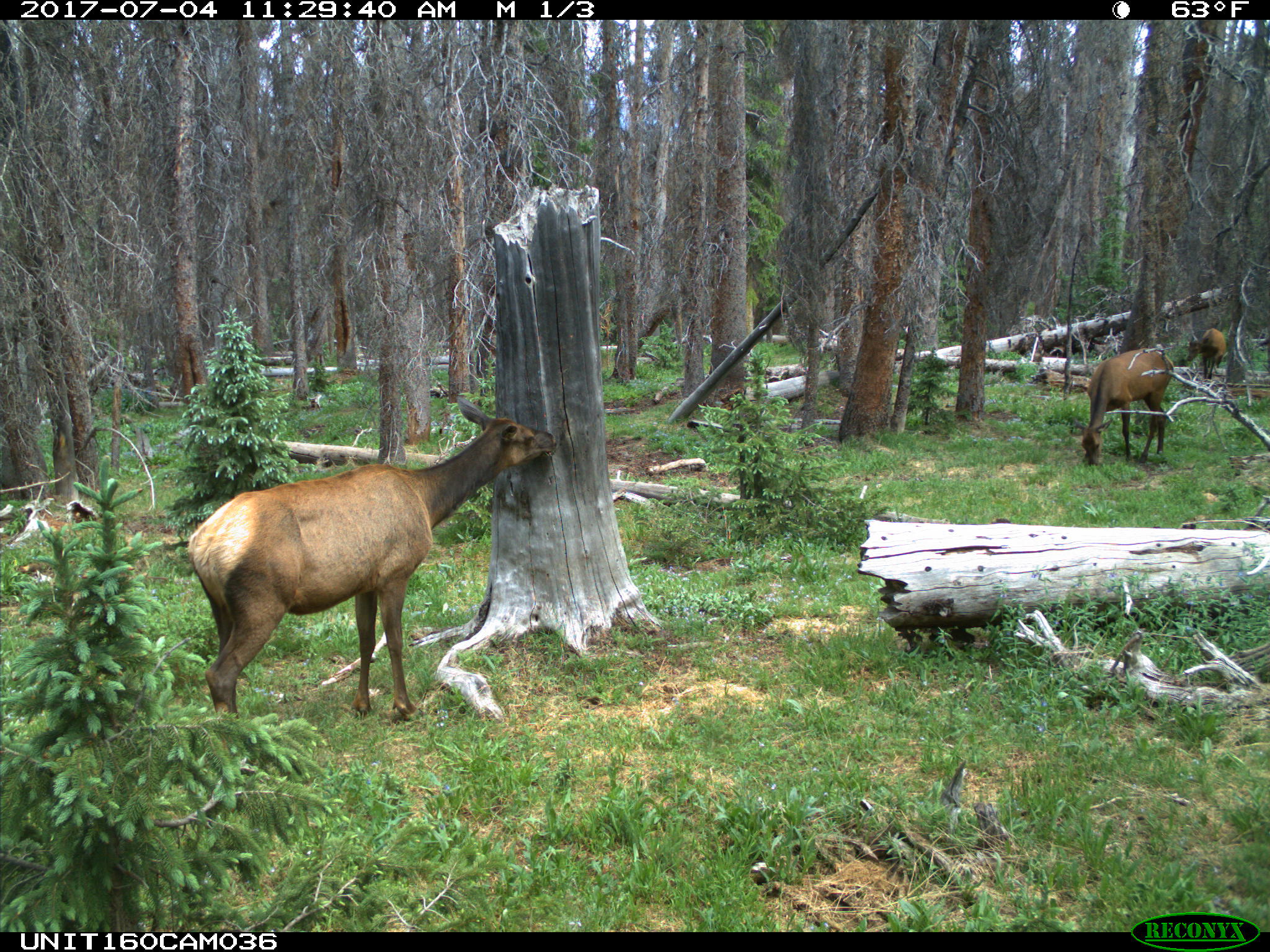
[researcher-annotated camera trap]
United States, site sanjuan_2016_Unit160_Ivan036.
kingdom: Animalia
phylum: Chordata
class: Mammalia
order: Artiodactyla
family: Cervidae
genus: Cervus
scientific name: Cervus elaphus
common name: red deer